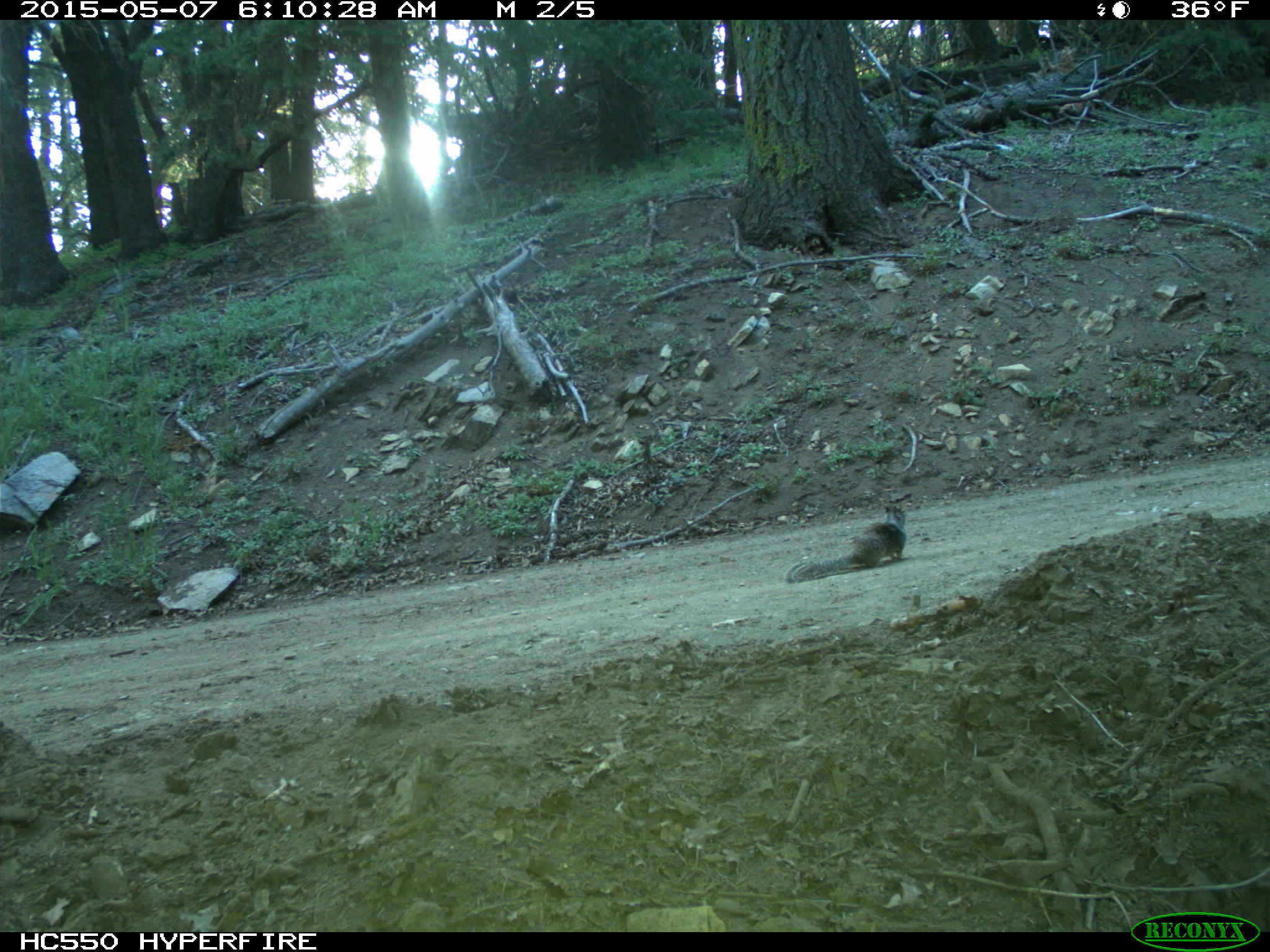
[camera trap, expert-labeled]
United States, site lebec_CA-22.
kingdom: Animalia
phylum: Chordata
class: Mammalia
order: Rodentia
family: Sciuridae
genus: Otospermophilus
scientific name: Otospermophilus beecheyi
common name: california ground squirrel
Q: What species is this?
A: Otospermophilus beecheyi (california ground squirrel).